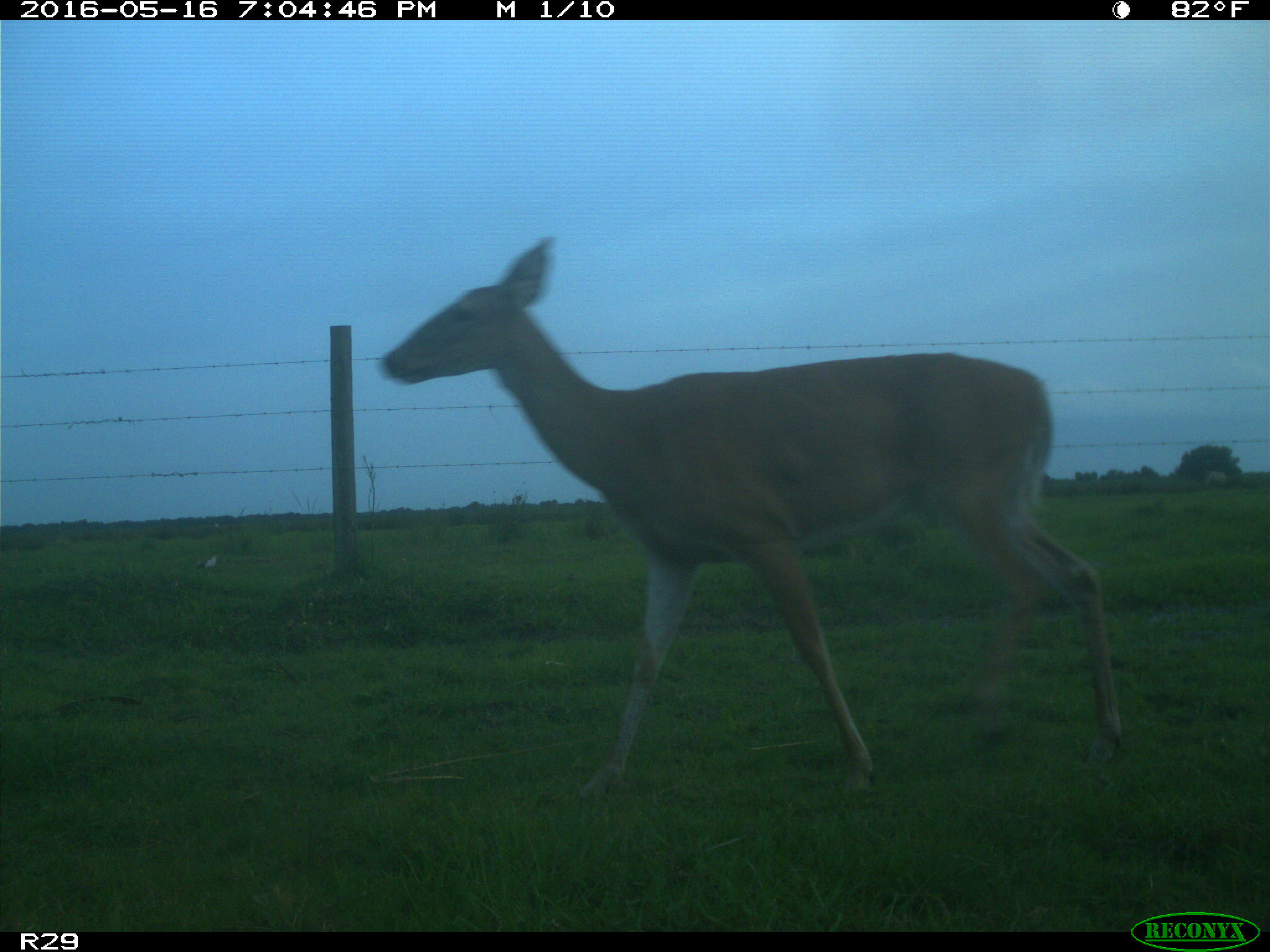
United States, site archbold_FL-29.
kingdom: Animalia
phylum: Chordata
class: Mammalia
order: Artiodactyla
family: Cervidae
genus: Odocoileus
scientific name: Odocoileus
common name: deer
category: unidentified deer